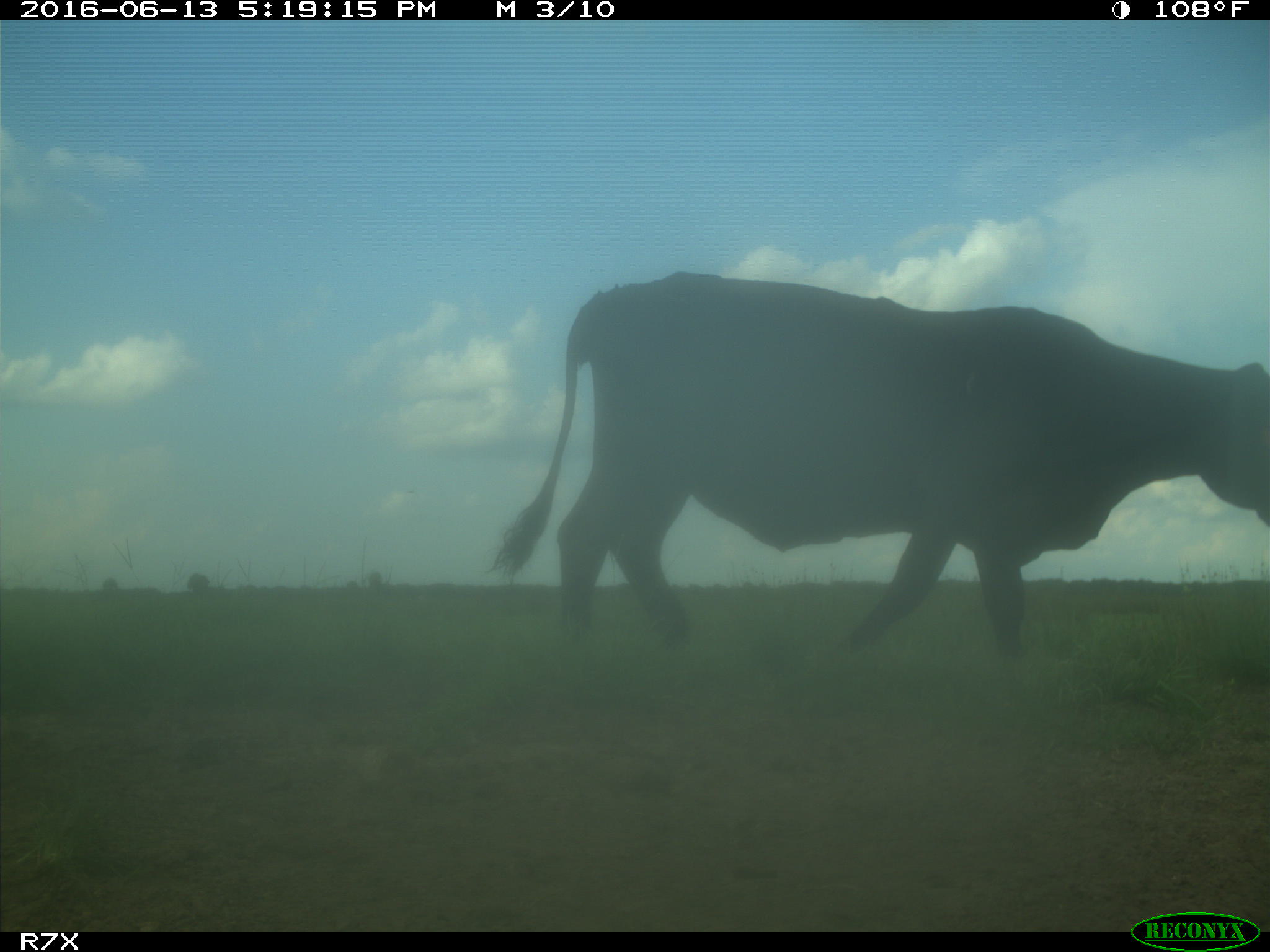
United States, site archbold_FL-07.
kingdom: Animalia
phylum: Chordata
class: Mammalia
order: Artiodactyla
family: Bovidae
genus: Bos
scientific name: Bos taurus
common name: domestic cow